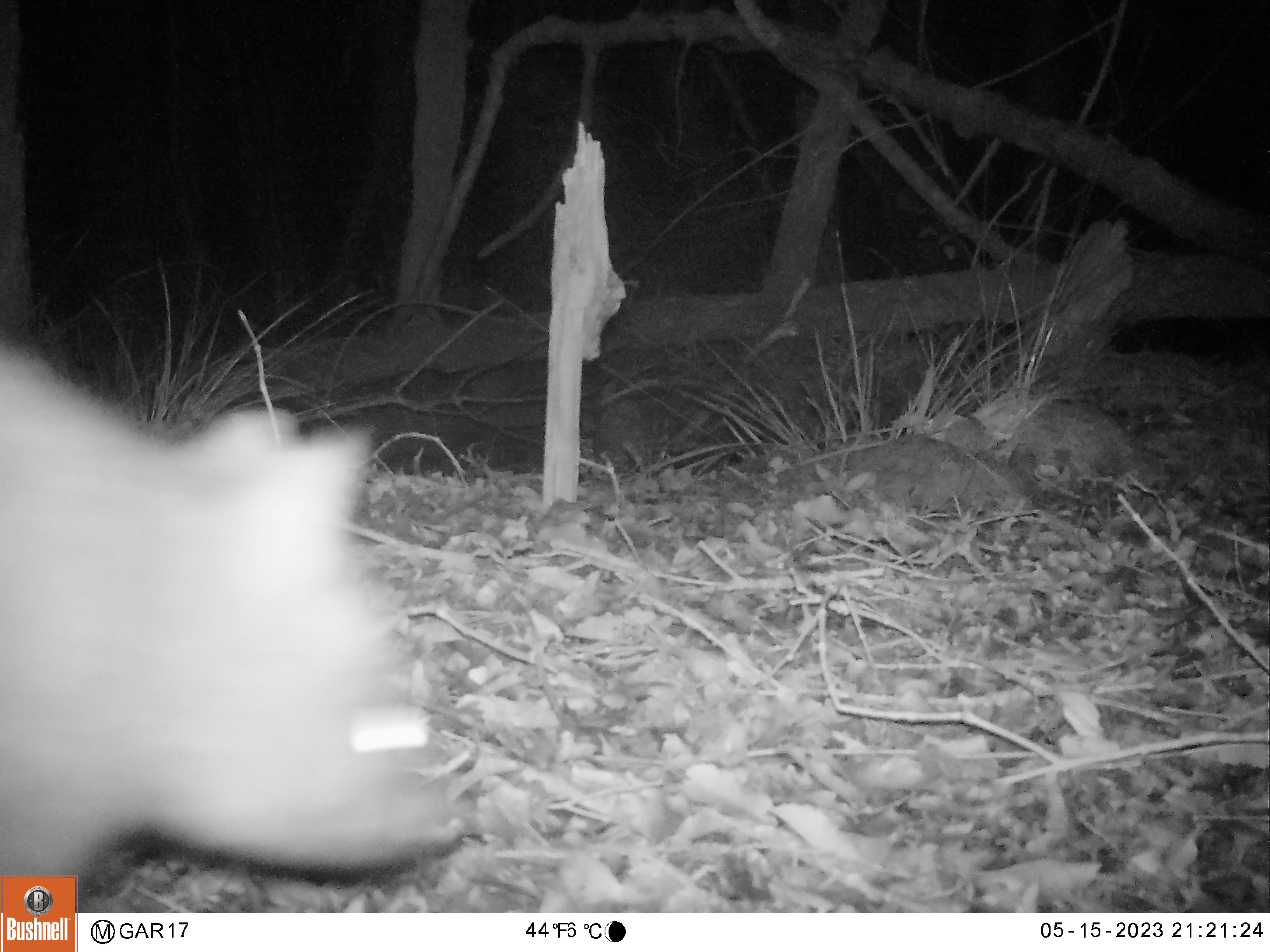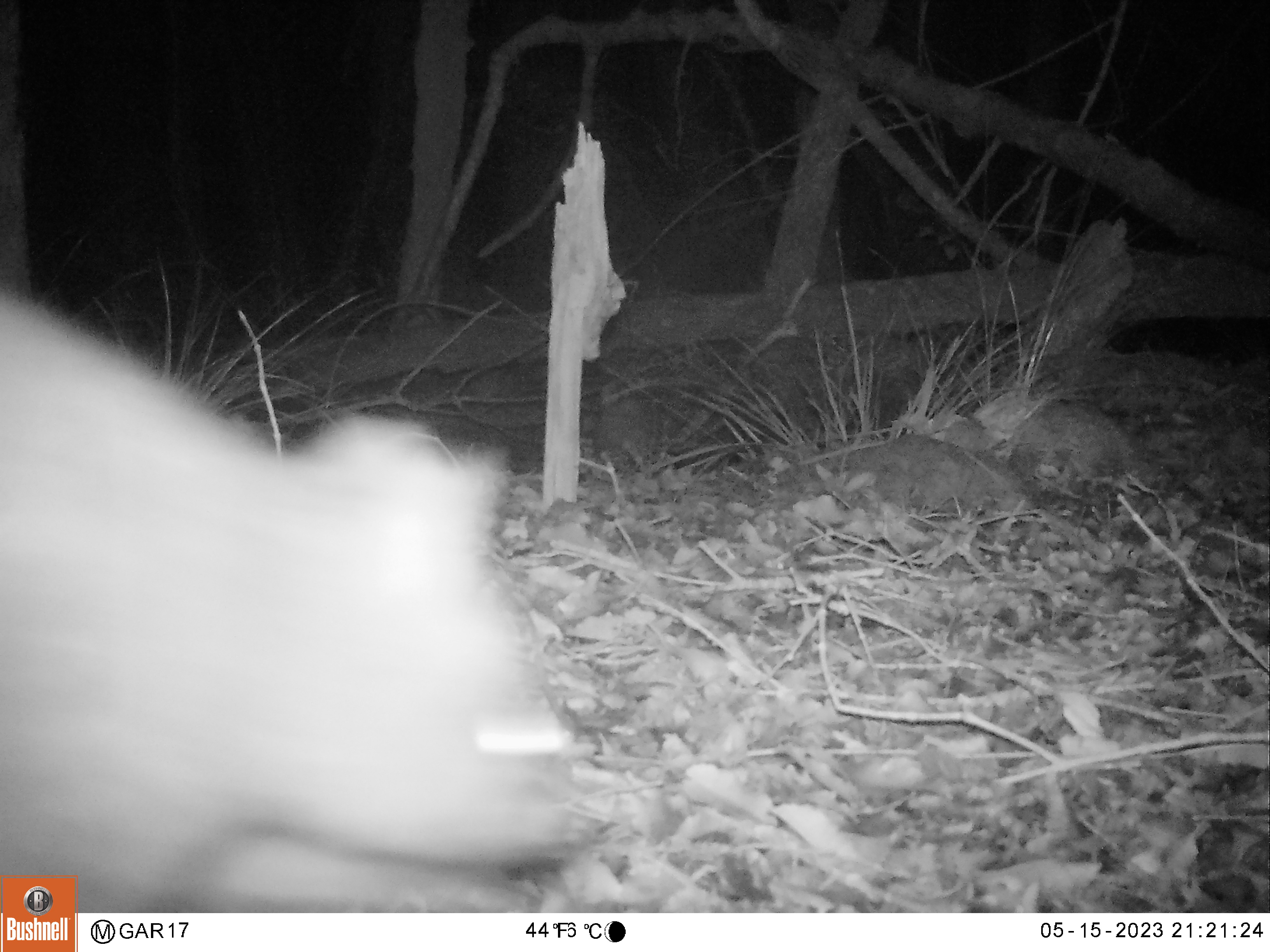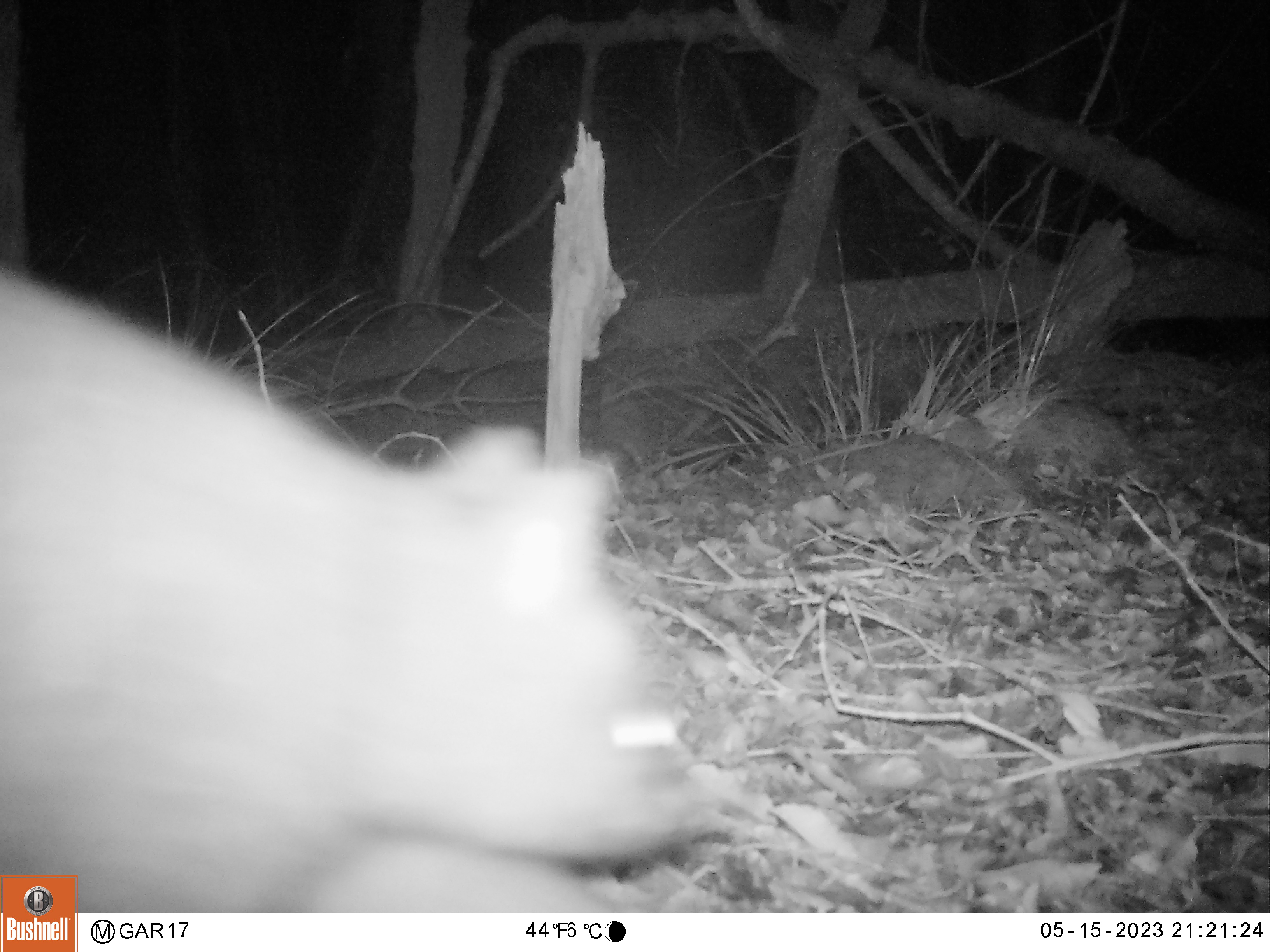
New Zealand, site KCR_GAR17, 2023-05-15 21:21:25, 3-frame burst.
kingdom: Animalia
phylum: Chordata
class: Mammalia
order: Diprotodontia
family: Phalangeridae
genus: Trichosurus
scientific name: Trichosurus vulpecula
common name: common brushtail possum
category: possum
Possum (common brushtail possum) (Trichosurus vulpecula).